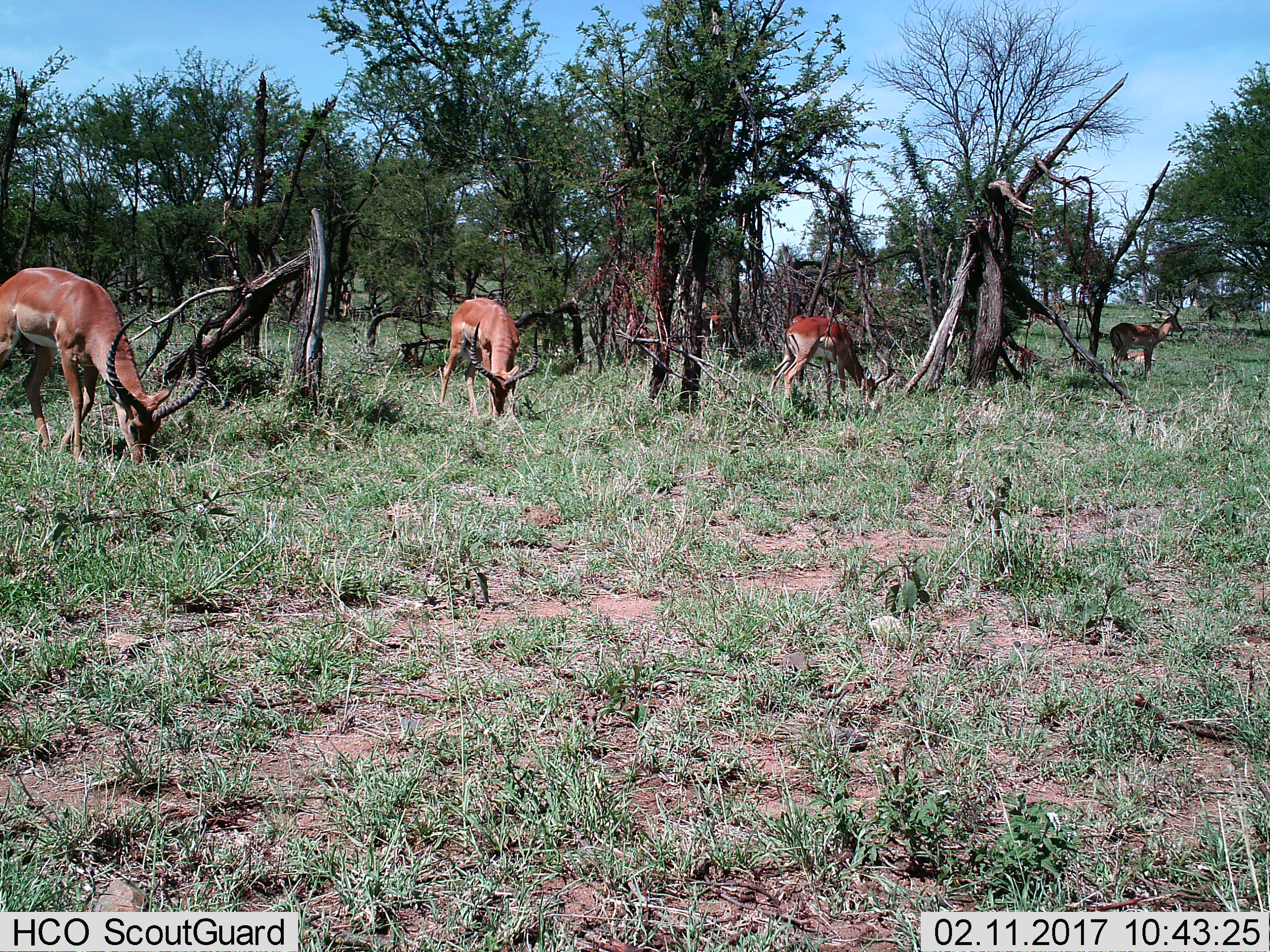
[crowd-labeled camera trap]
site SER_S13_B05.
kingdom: Animalia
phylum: Chordata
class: Mammalia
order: Artiodactyla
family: Bovidae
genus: Aepyceros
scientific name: Aepyceros melampus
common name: impala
Impala (Aepyceros melampus), count 4. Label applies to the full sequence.